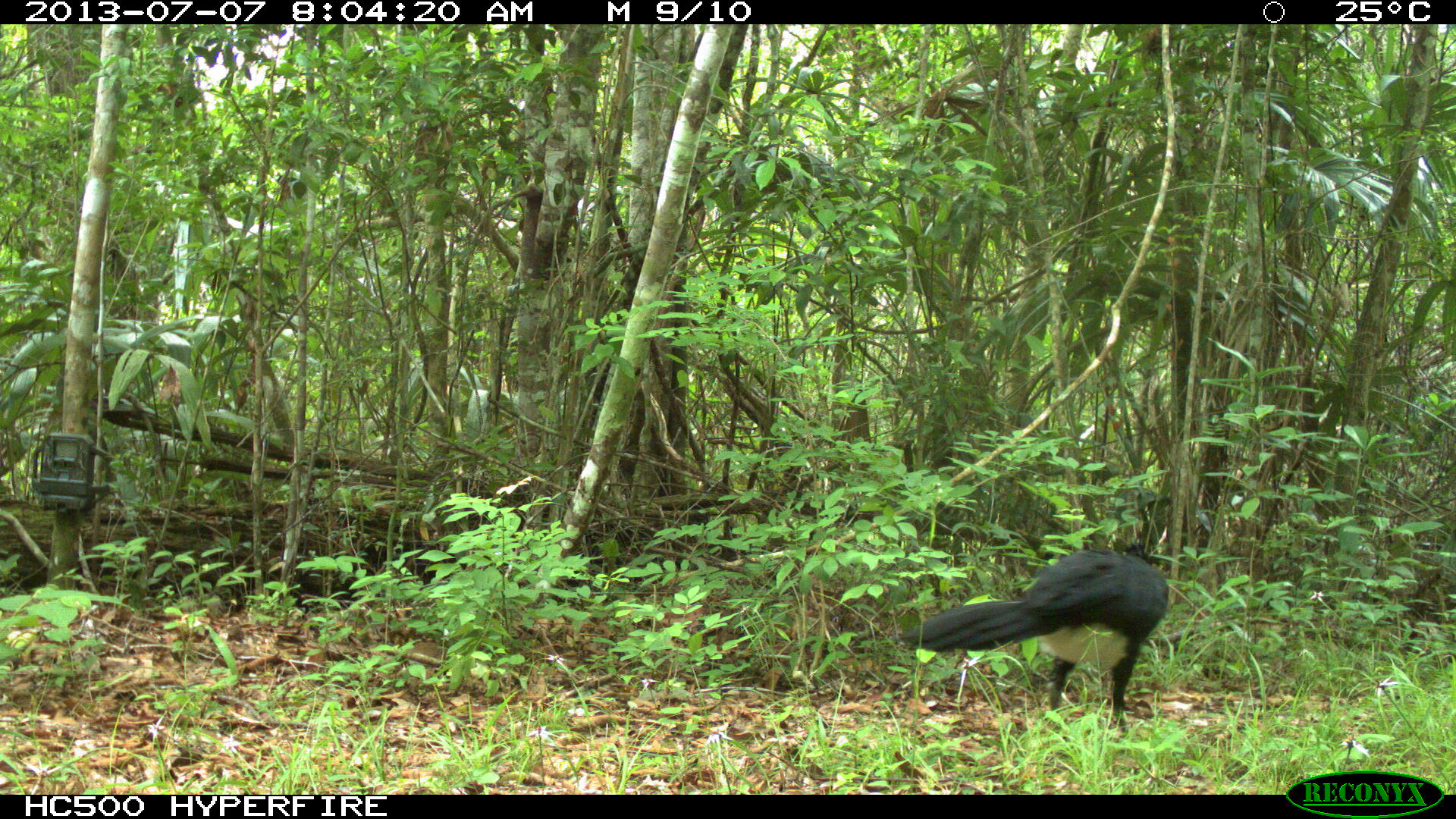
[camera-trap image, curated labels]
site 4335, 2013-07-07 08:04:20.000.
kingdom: Animalia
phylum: Chordata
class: Aves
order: Galliformes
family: Cracidae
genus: Crax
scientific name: Crax rubra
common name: great curassow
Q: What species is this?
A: Crax rubra (great curassow).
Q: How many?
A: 1.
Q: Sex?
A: Male.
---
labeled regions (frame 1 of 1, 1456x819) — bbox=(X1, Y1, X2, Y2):
crax rubra: bbox=(900, 548, 1169, 734)